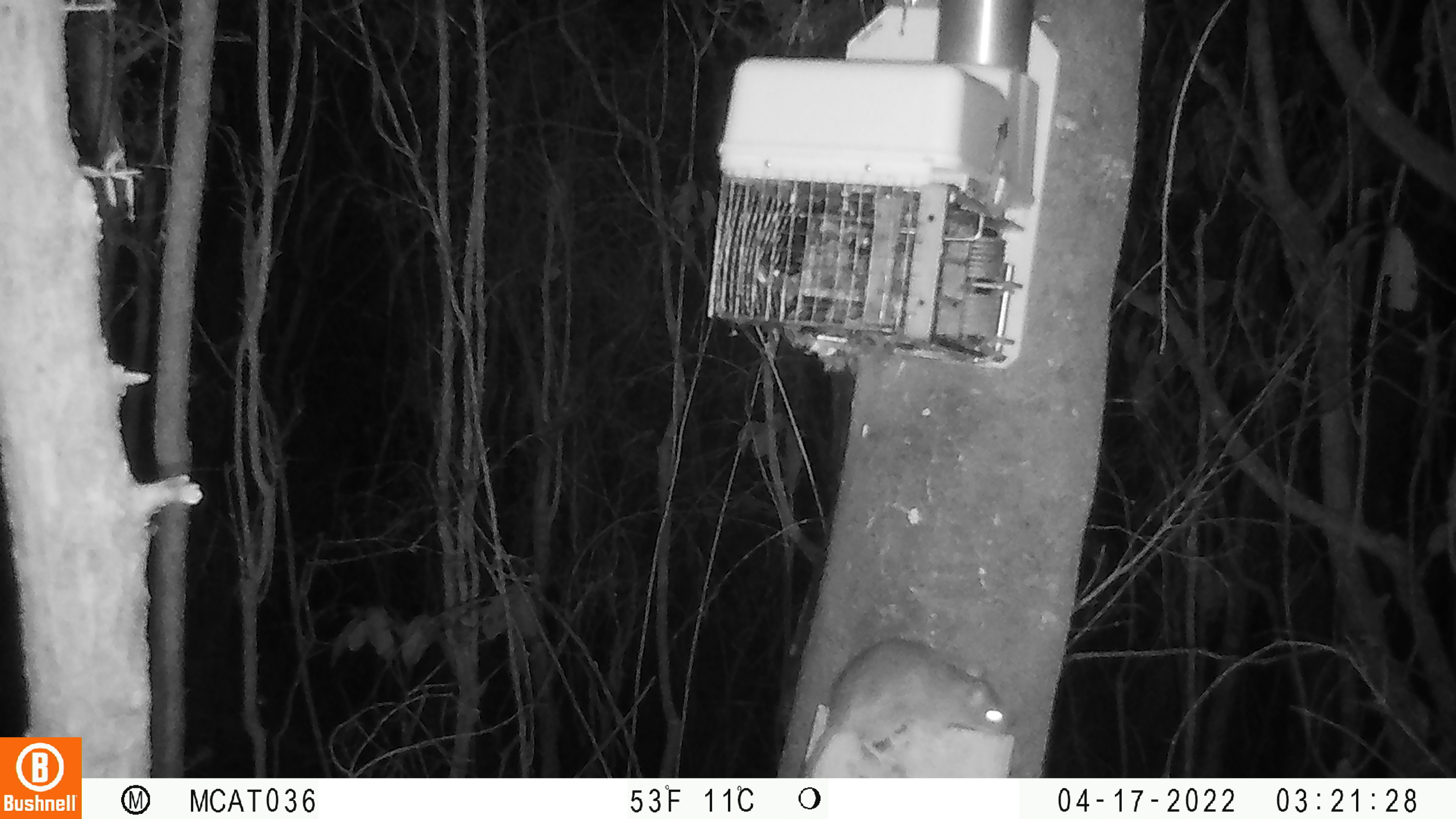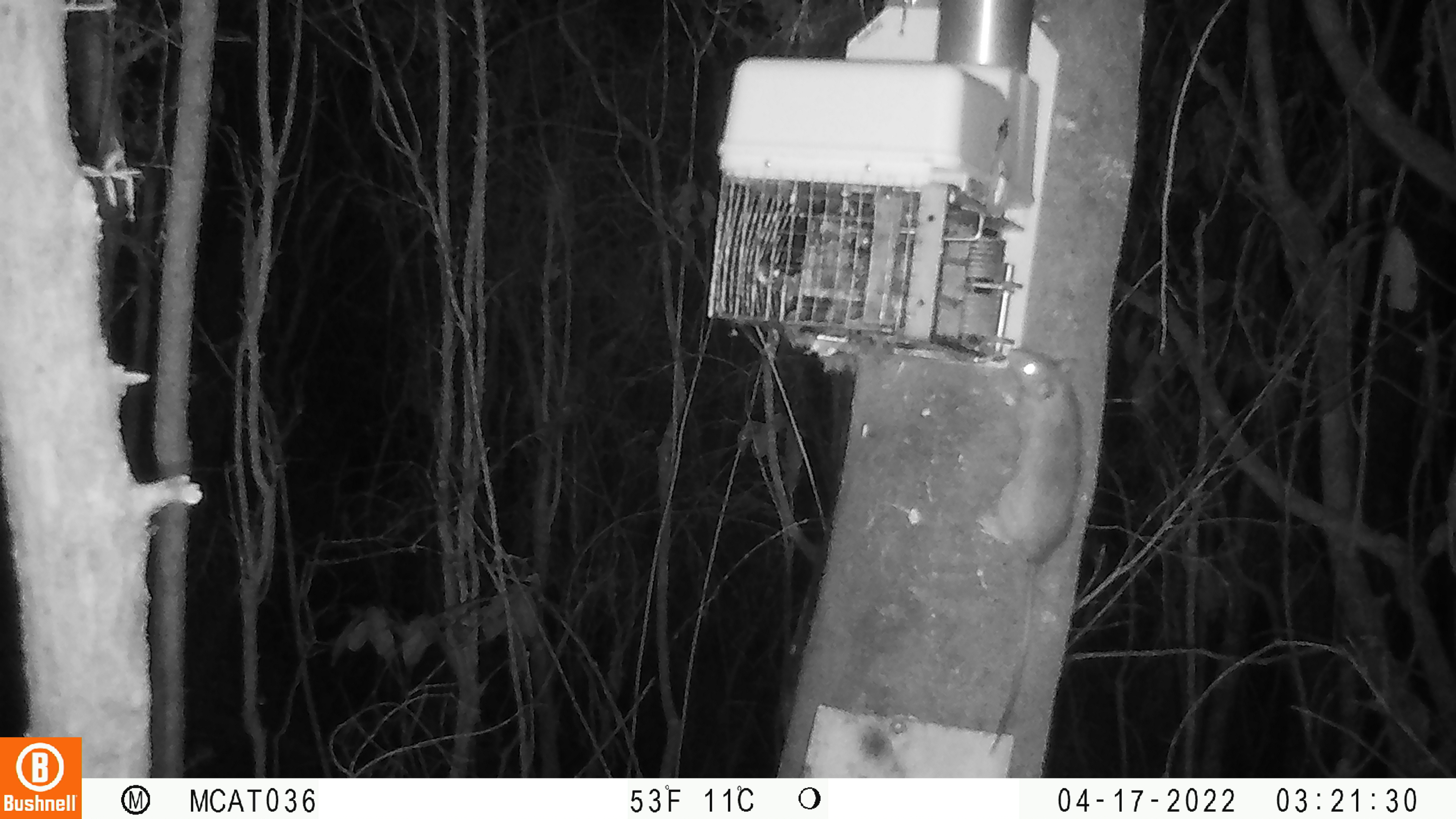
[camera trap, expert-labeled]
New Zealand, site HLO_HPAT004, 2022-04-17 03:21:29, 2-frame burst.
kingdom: Animalia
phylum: Chordata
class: Mammalia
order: Rodentia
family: Muridae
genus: Rattus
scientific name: Rattus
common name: rat